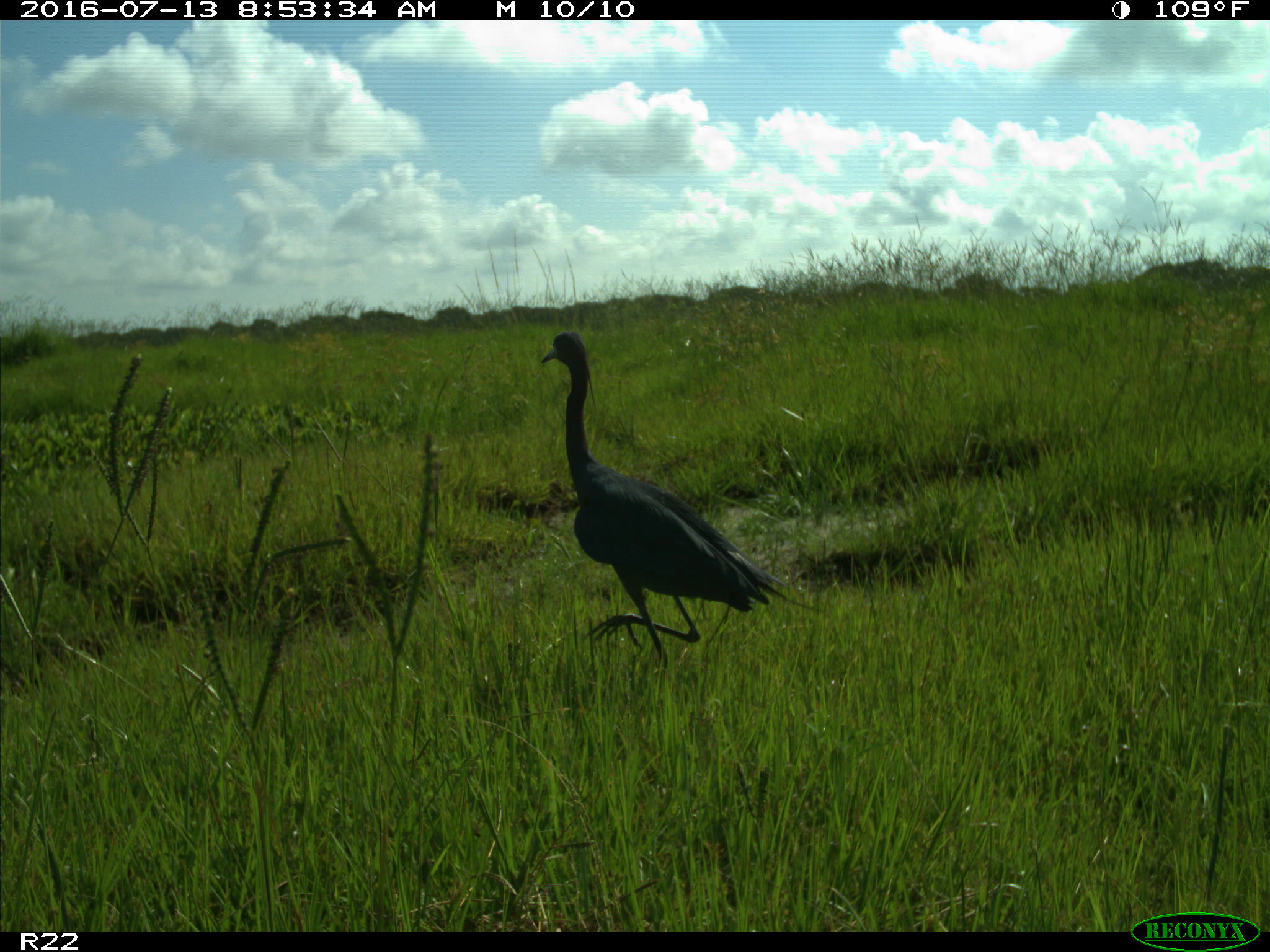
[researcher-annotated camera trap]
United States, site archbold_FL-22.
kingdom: Animalia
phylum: Chordata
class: Aves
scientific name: Aves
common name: birds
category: unidentified bird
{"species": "unidentified bird (birds) (Aves)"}